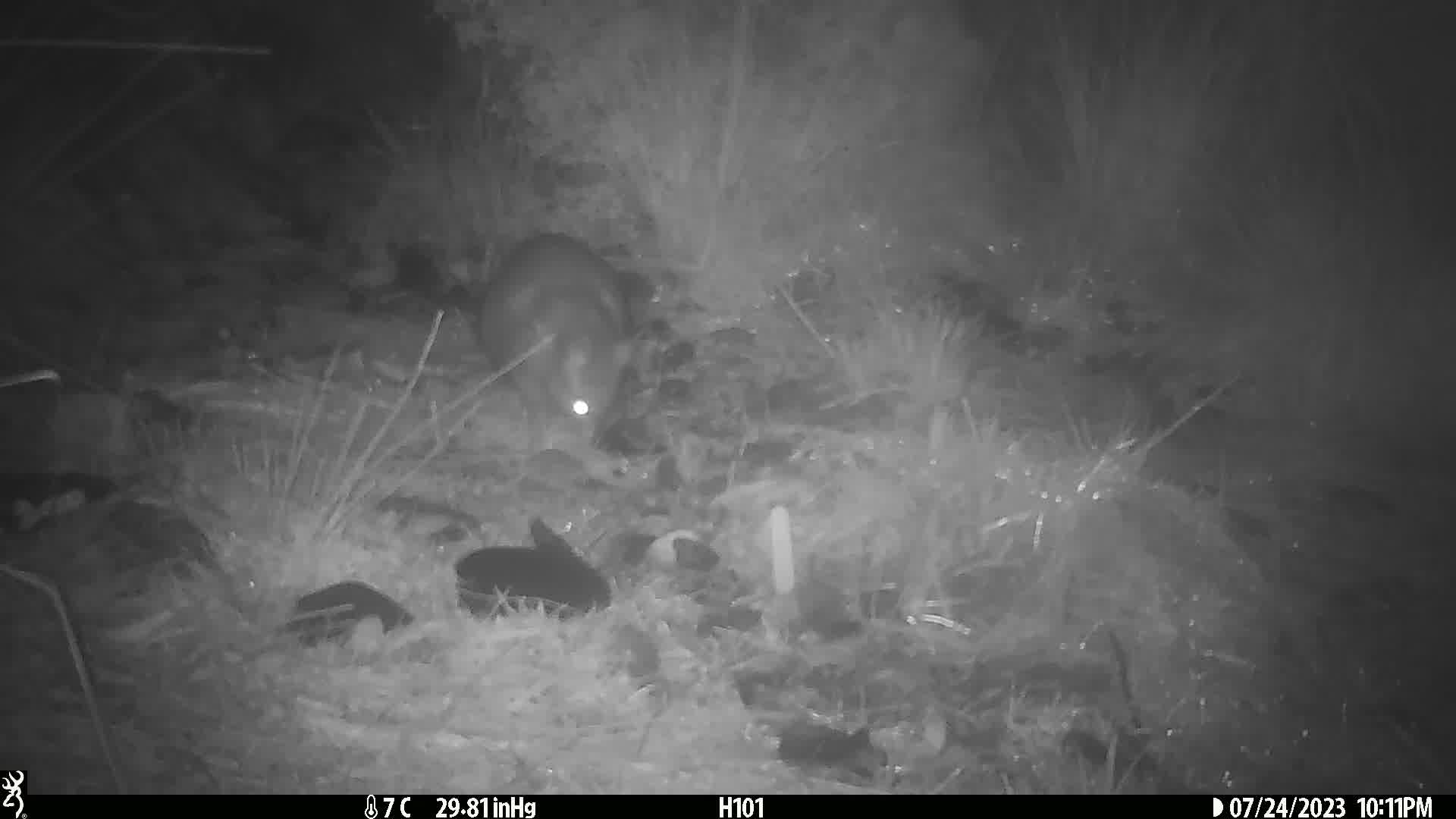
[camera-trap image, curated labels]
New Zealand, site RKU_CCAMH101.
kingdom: Animalia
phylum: Chordata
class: Mammalia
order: Diprotodontia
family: Phalangeridae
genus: Trichosurus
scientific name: Trichosurus vulpecula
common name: common brushtail possum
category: possum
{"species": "possum (common brushtail possum) (Trichosurus vulpecula)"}